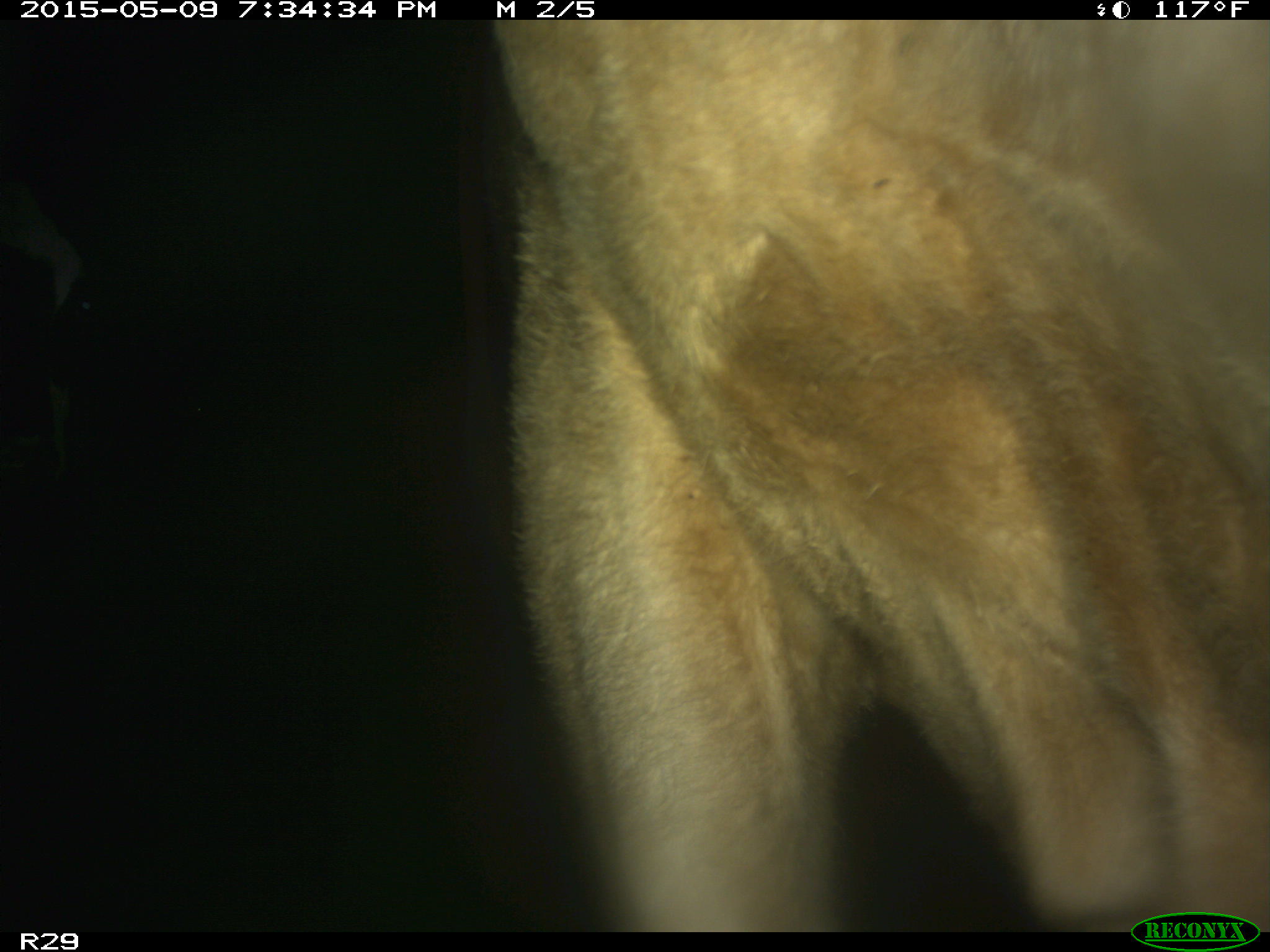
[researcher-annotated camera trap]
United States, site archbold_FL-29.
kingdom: Animalia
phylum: Chordata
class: Mammalia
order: Artiodactyla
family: Bovidae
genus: Bos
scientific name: Bos taurus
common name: domestic cow